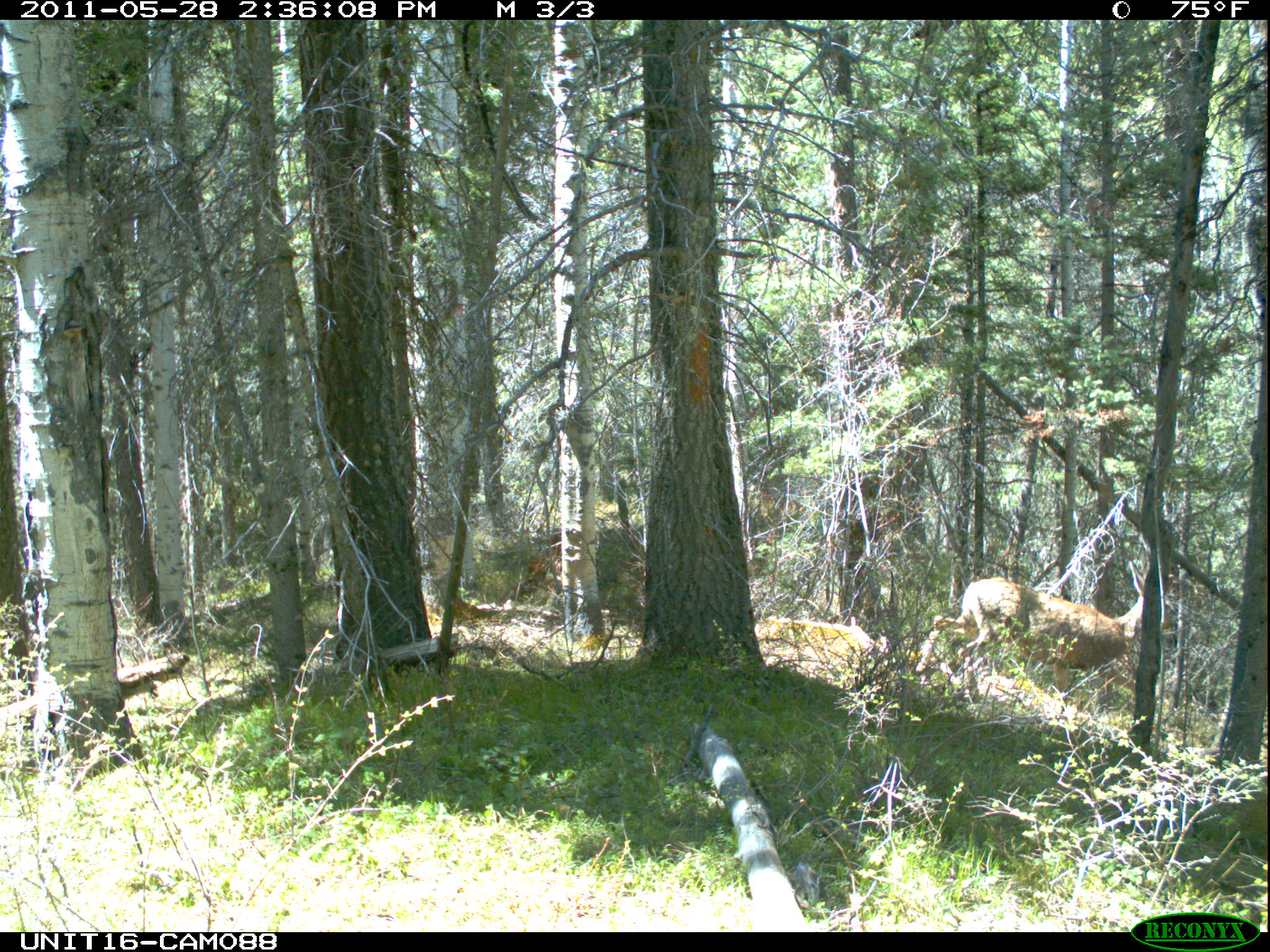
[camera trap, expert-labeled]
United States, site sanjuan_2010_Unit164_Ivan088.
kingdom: Animalia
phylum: Chordata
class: Mammalia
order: Artiodactyla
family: Cervidae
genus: Odocoileus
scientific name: Odocoileus hemionus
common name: mule deer